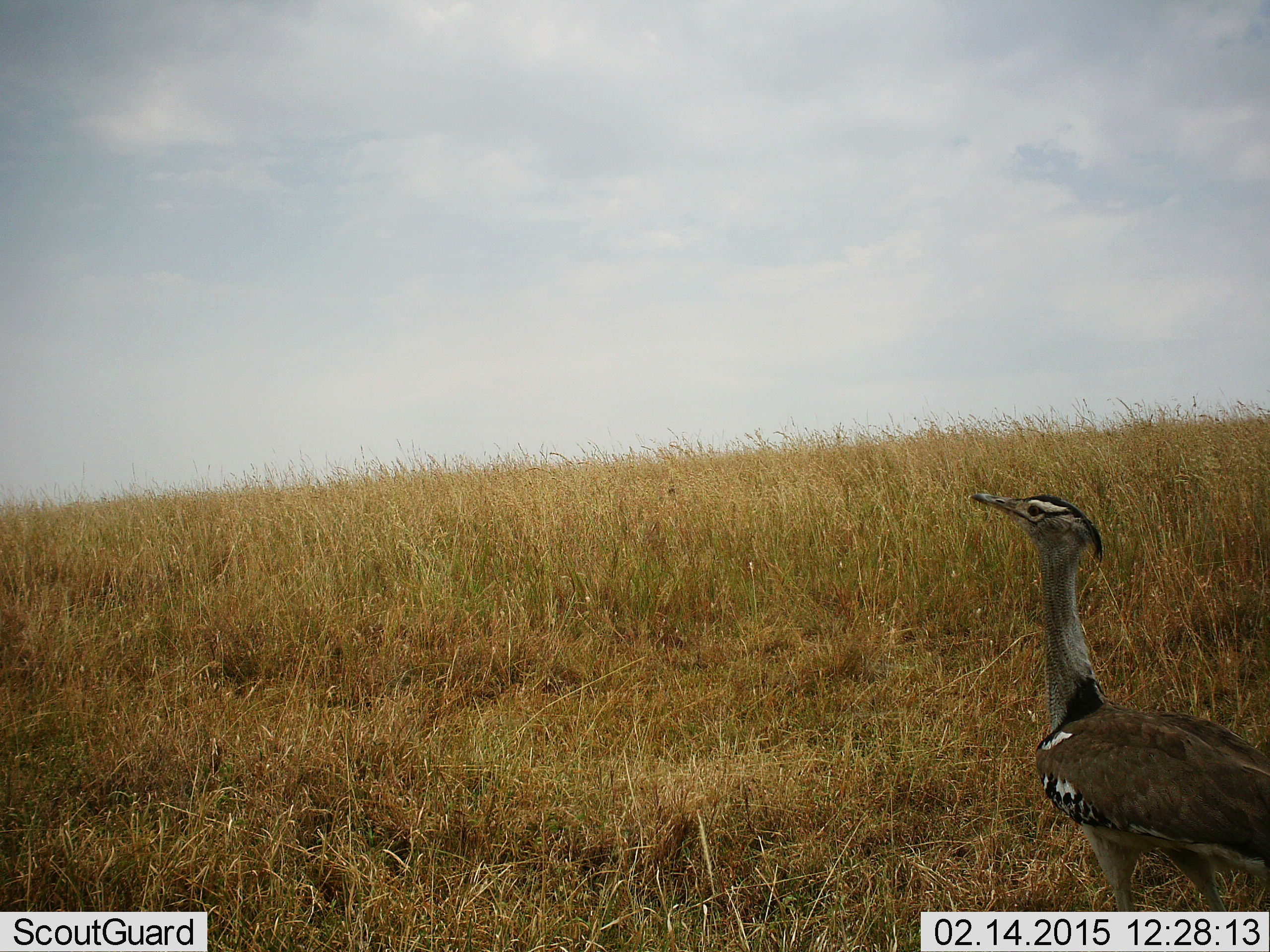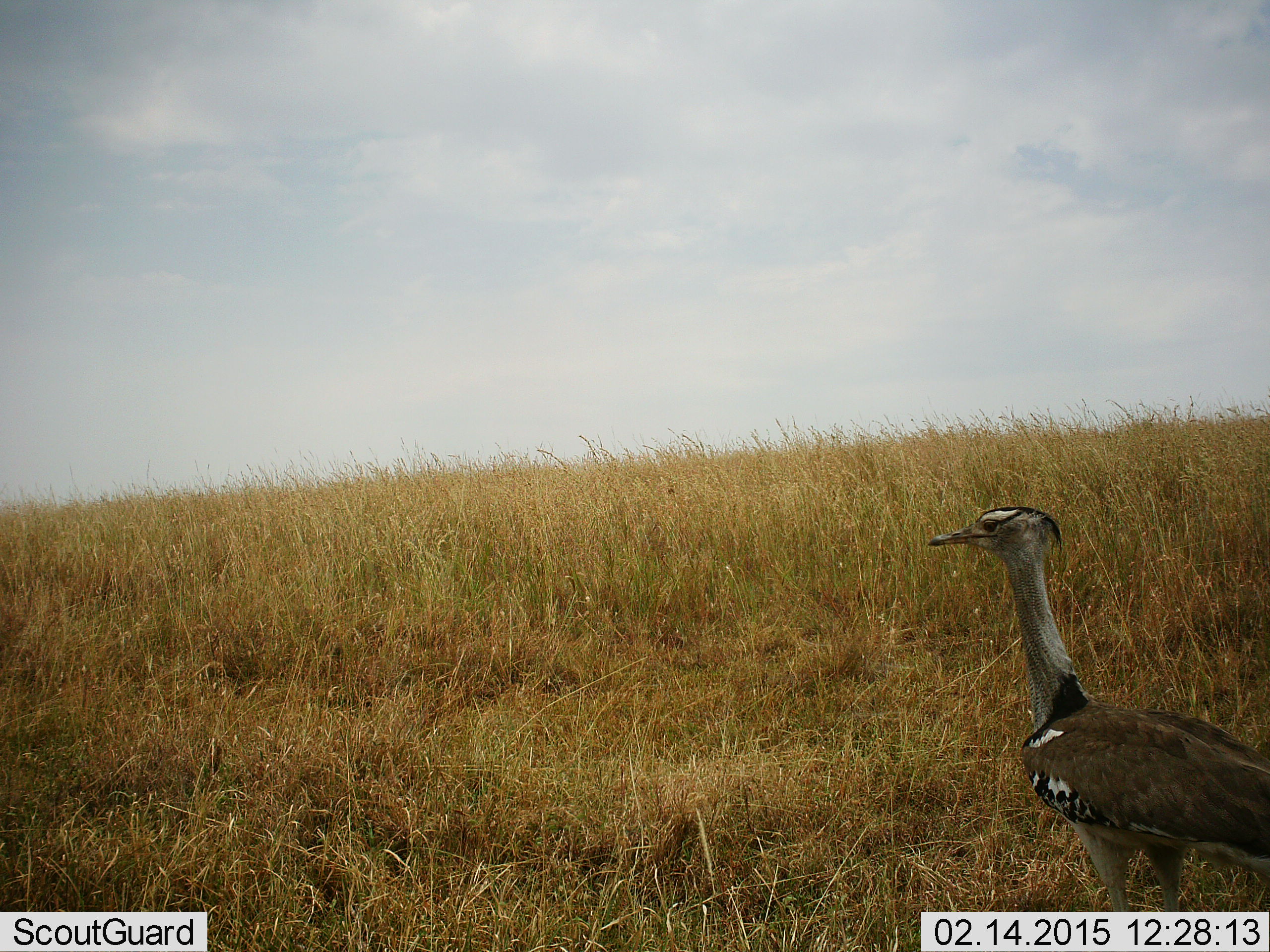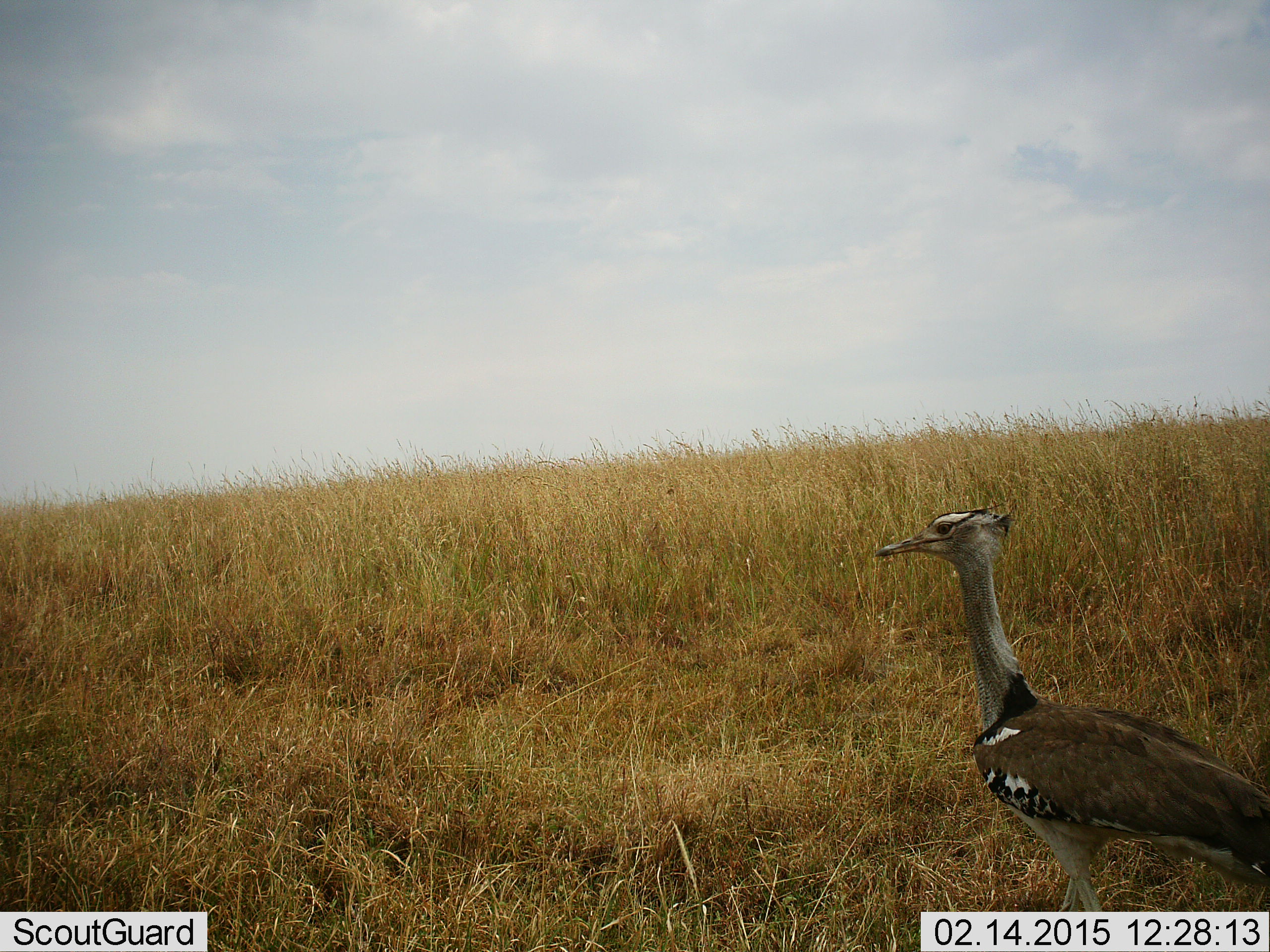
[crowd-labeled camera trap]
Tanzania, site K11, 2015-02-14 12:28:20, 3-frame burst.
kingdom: Animalia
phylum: Chordata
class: Aves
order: Otidiformes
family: Otididae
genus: Ardeotis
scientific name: Ardeotis kori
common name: kori bustard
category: koribustard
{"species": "koribustard (kori bustard) (Ardeotis kori)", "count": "1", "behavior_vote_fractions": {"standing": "40%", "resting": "0%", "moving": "60%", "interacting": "0%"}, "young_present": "0%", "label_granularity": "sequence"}